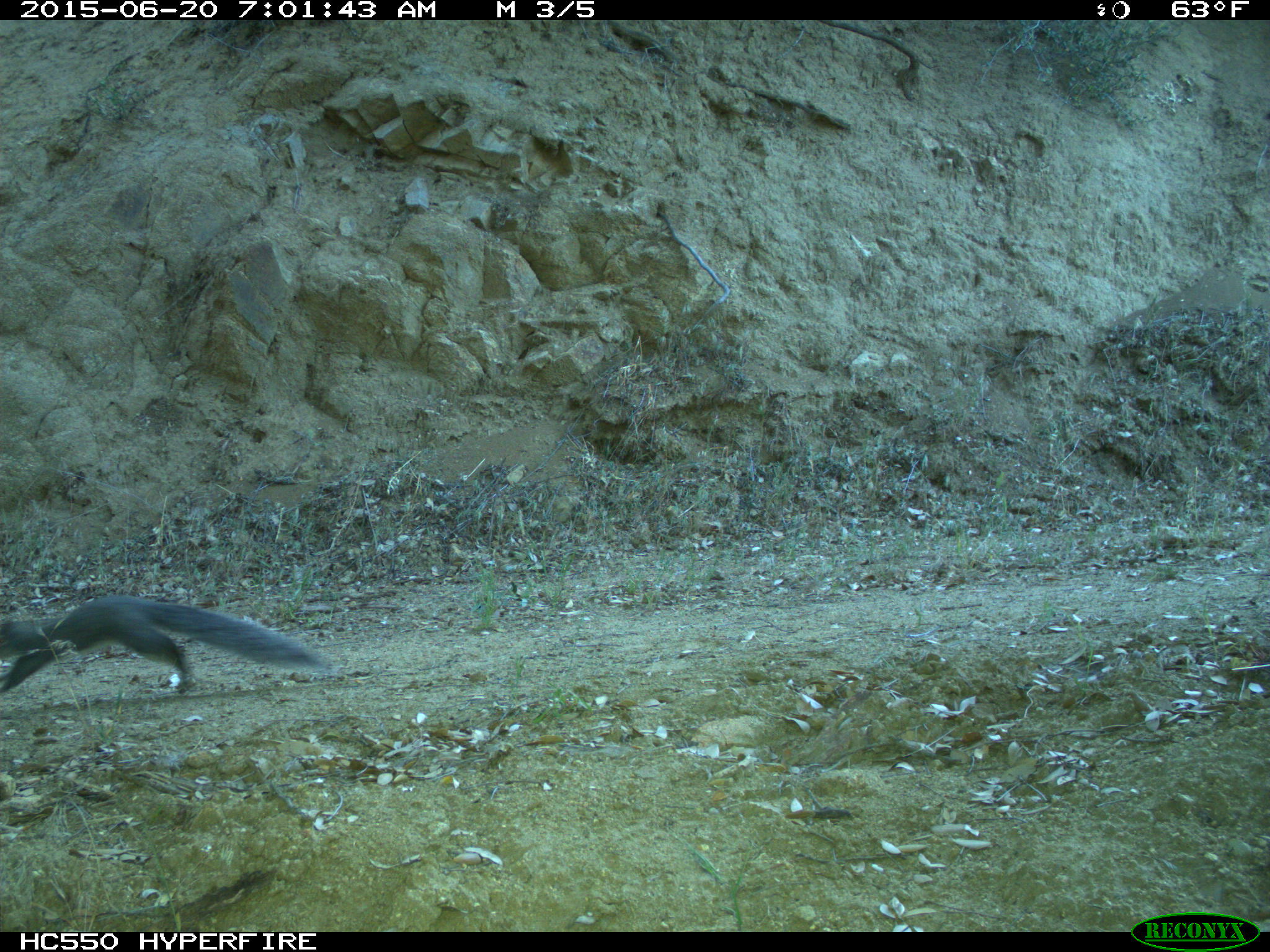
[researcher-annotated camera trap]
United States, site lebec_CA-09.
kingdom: Animalia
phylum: Chordata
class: Mammalia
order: Rodentia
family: Sciuridae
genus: Sciurus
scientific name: Sciurus carolinensis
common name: eastern gray squirrel